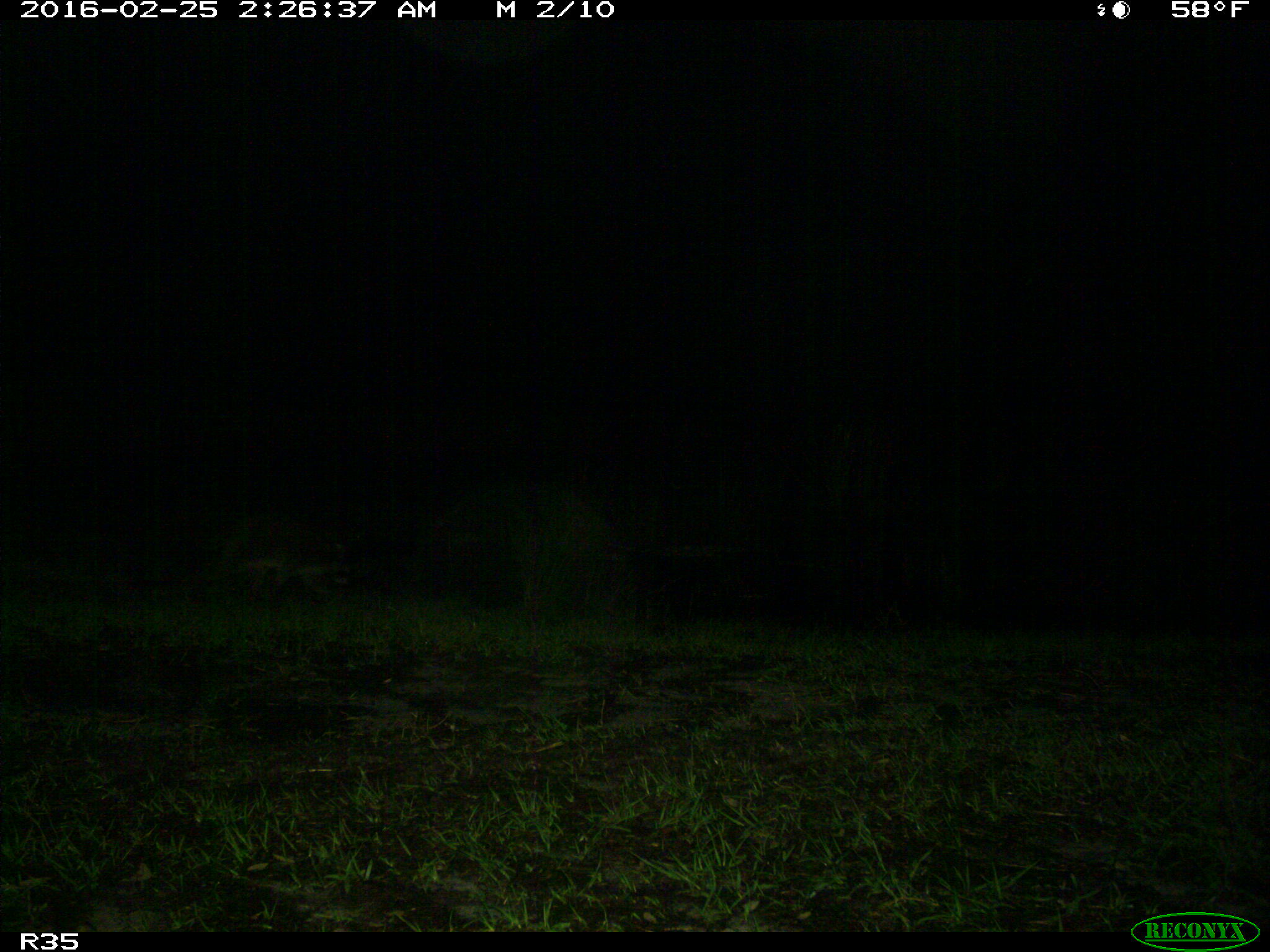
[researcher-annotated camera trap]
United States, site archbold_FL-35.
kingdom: Animalia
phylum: Chordata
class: Mammalia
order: Carnivora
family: Procyonidae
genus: Procyon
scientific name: Procyon lotor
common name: common raccoon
Procyon lotor (common raccoon).